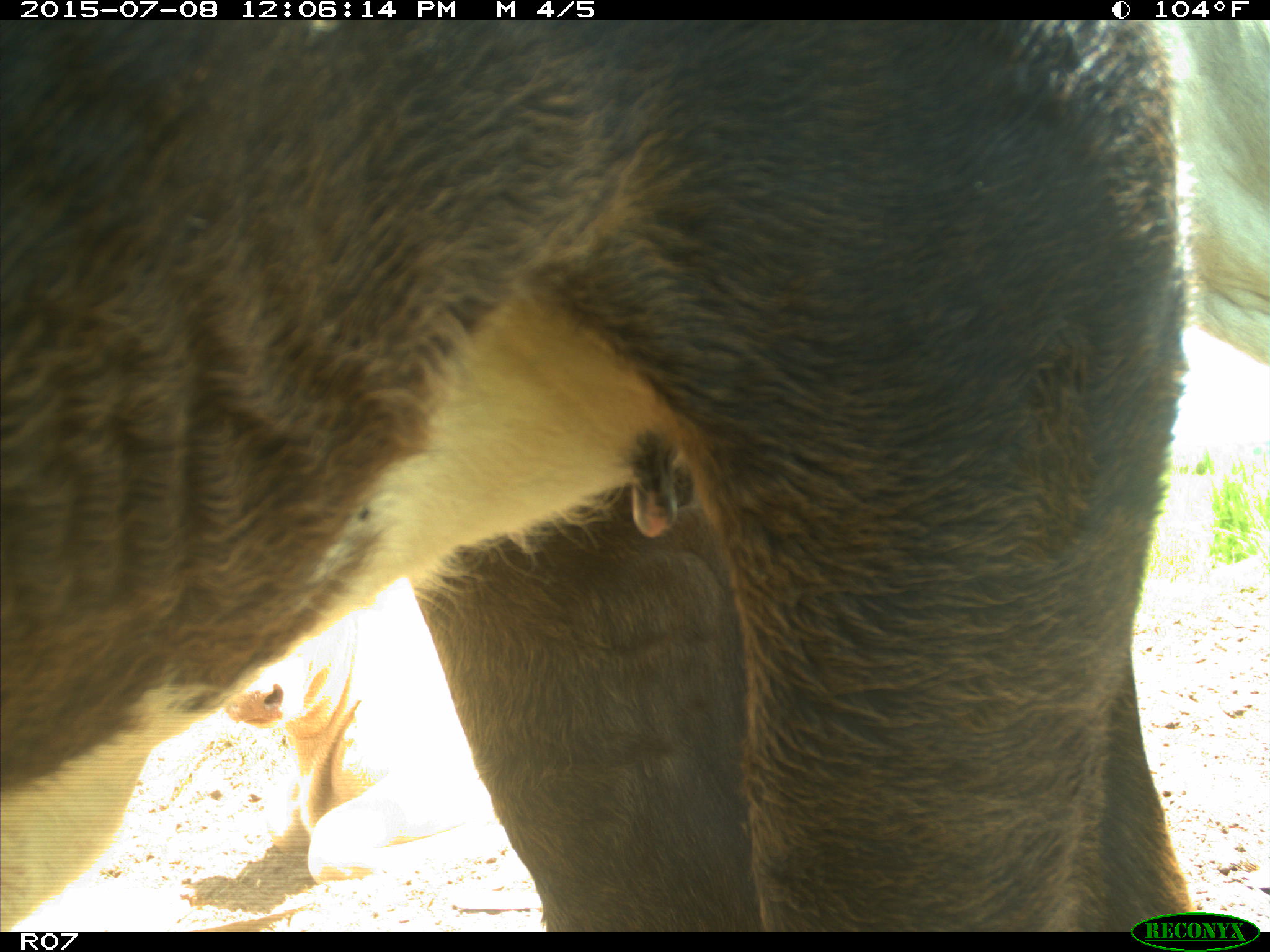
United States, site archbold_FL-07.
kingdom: Animalia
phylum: Chordata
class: Mammalia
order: Artiodactyla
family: Bovidae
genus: Bos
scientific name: Bos taurus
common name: domestic cow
Bos taurus (domestic cow).